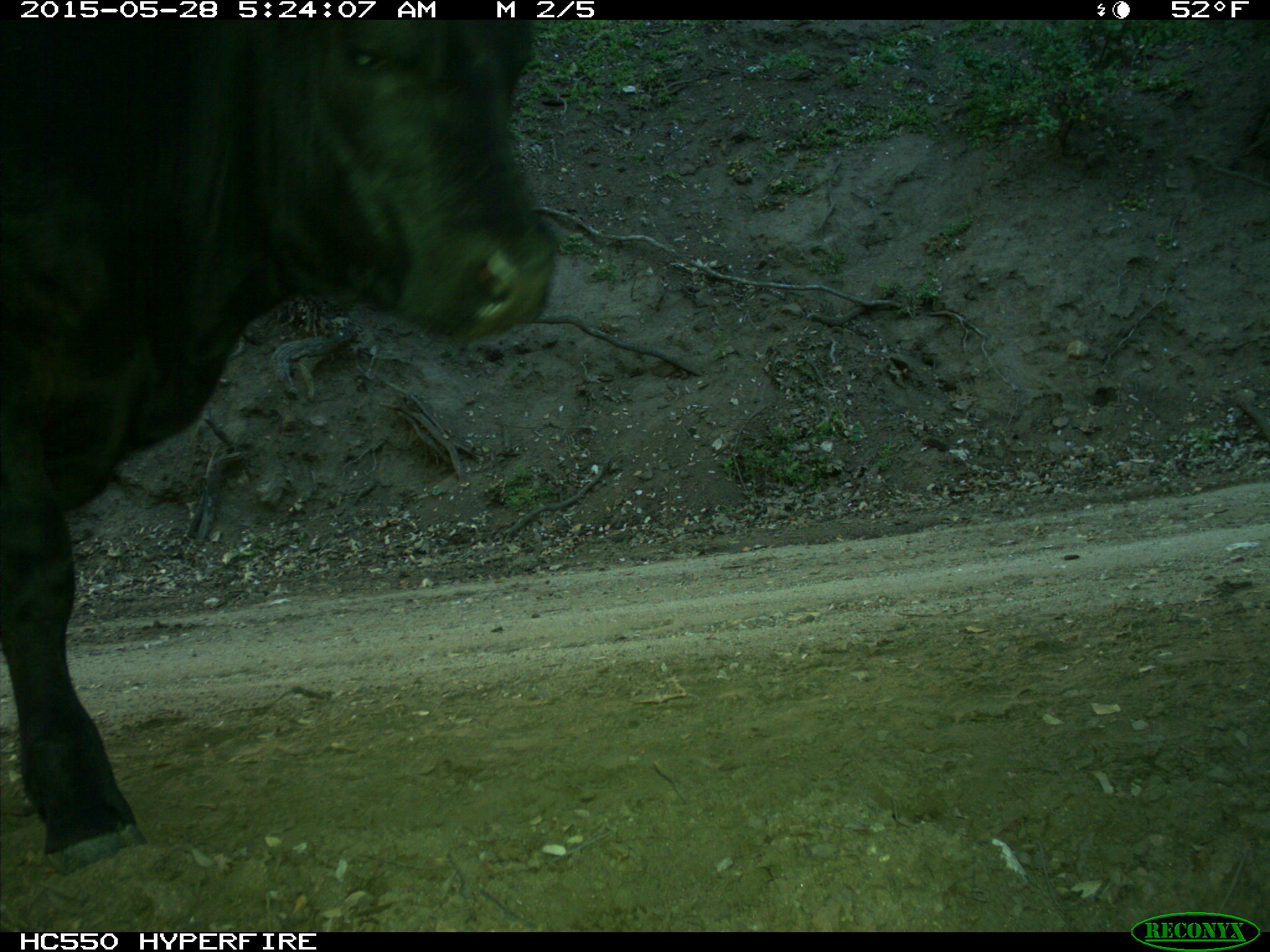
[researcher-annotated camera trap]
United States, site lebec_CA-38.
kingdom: Animalia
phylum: Chordata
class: Mammalia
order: Artiodactyla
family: Bovidae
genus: Bos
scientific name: Bos taurus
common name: domestic cow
Bos taurus (domestic cow).